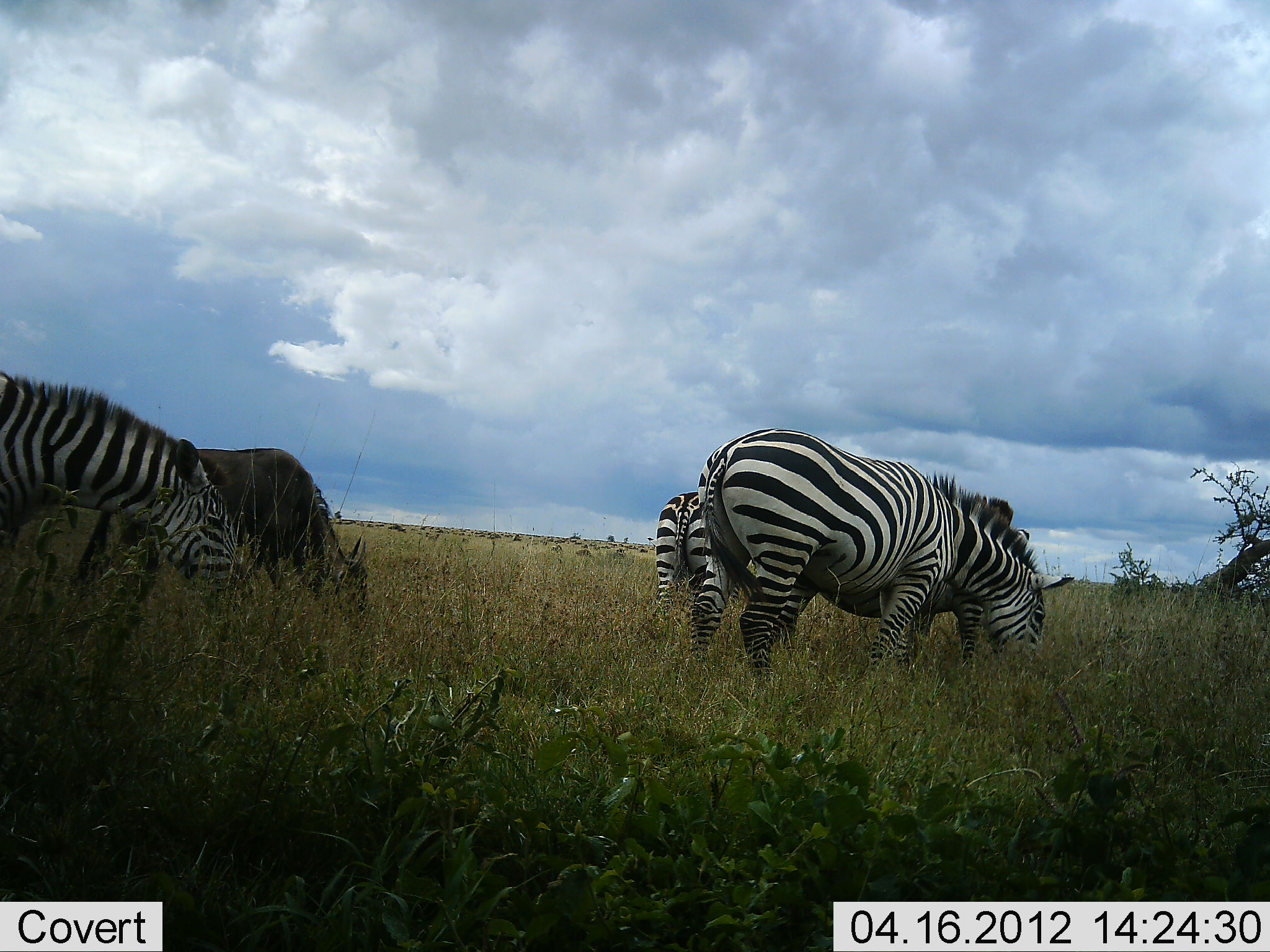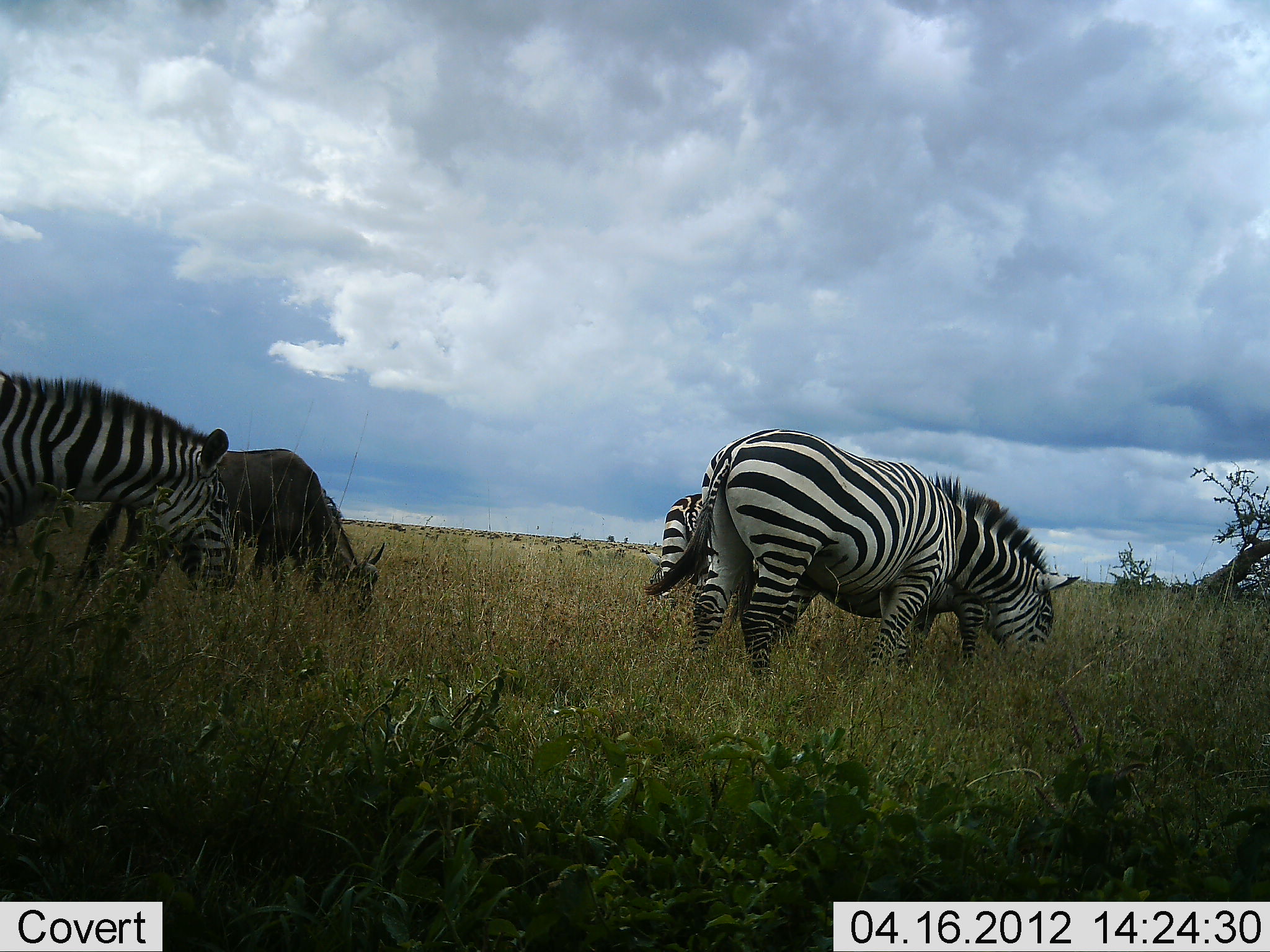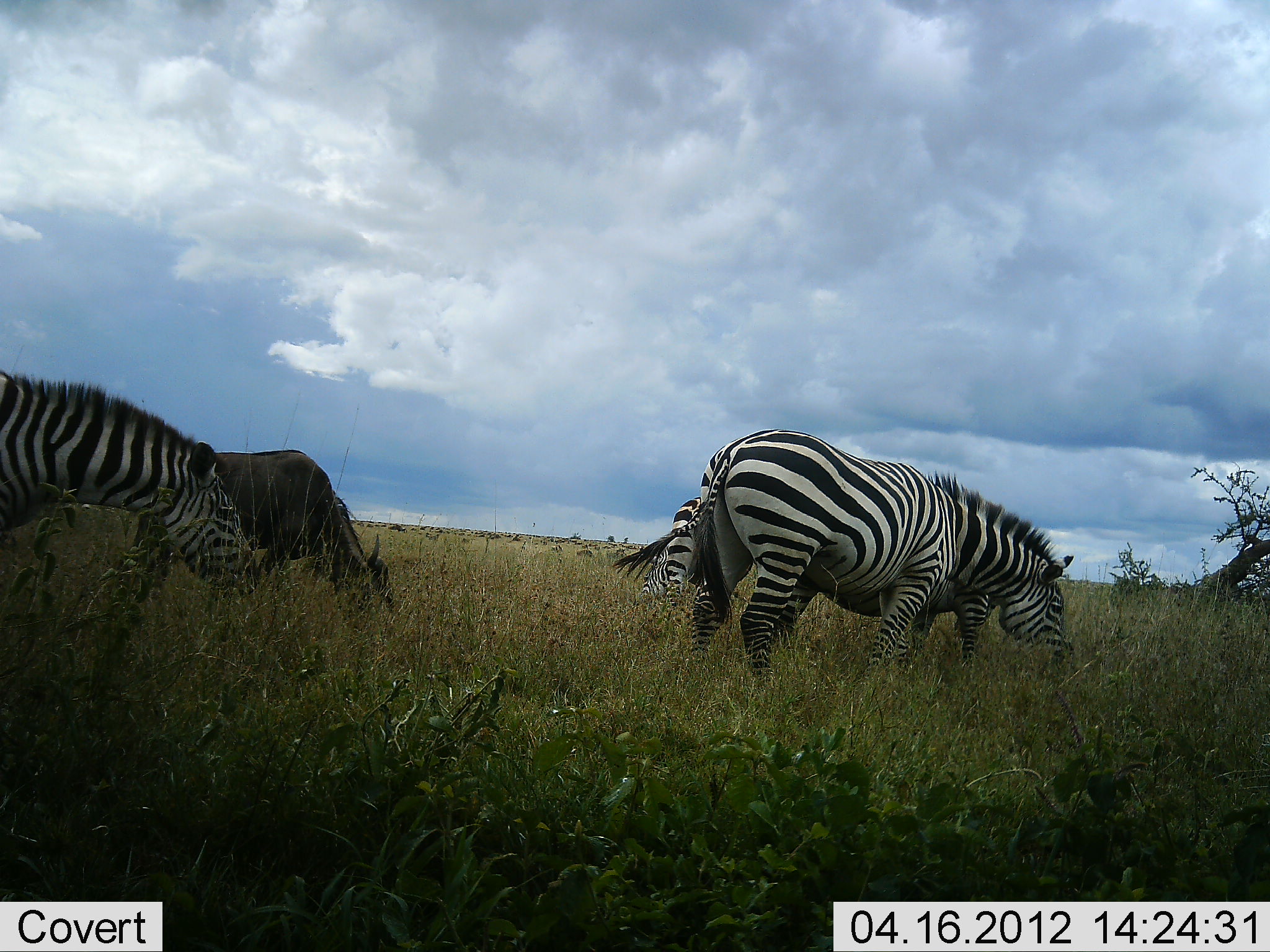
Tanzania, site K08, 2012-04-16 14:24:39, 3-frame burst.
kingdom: Animalia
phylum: Chordata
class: Mammalia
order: Artiodactyla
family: Bovidae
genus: Connochaetes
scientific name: Connochaetes taurinus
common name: blue wildebeest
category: wildebeest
Wildebeest (blue wildebeest) (Connochaetes taurinus), count 1. Behavior (volunteer vote fractions): standing 14%, resting 0%, moving 0%, interacting 0%. Young present (vote fraction): 0%. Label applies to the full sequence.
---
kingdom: Animalia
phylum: Chordata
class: Mammalia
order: Perissodactyla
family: Equidae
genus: Equus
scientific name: Equus quagga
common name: plains zebra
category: zebra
Zebra (plains zebra) (Equus quagga), count 3. Behavior (volunteer vote fractions): standing 18%, resting 0%, moving 0%, interacting 0%. Young present (vote fraction): 0%. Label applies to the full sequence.